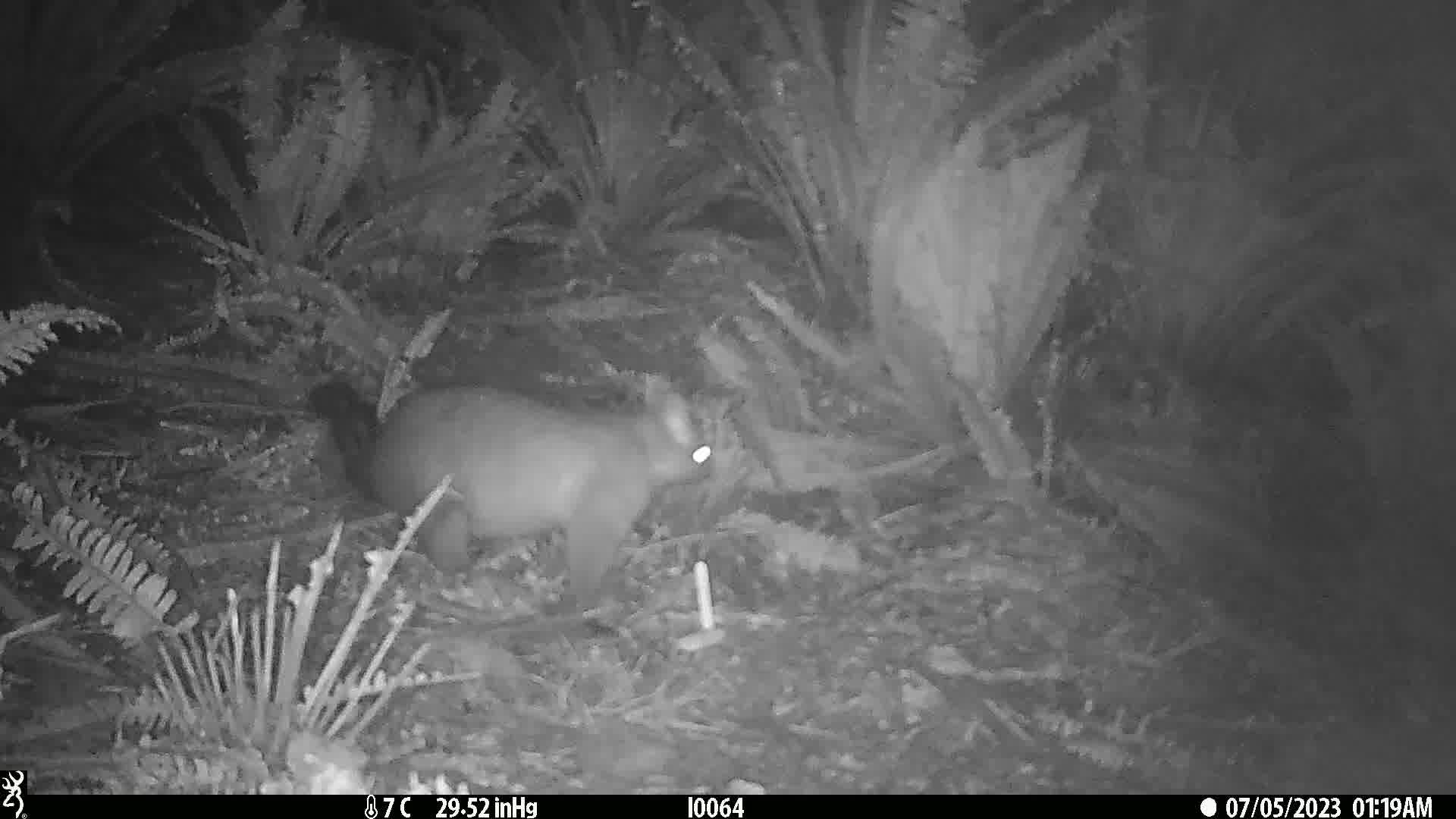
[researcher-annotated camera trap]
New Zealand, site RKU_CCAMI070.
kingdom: Animalia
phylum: Chordata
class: Mammalia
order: Diprotodontia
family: Phalangeridae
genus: Trichosurus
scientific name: Trichosurus vulpecula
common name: common brushtail possum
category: possum